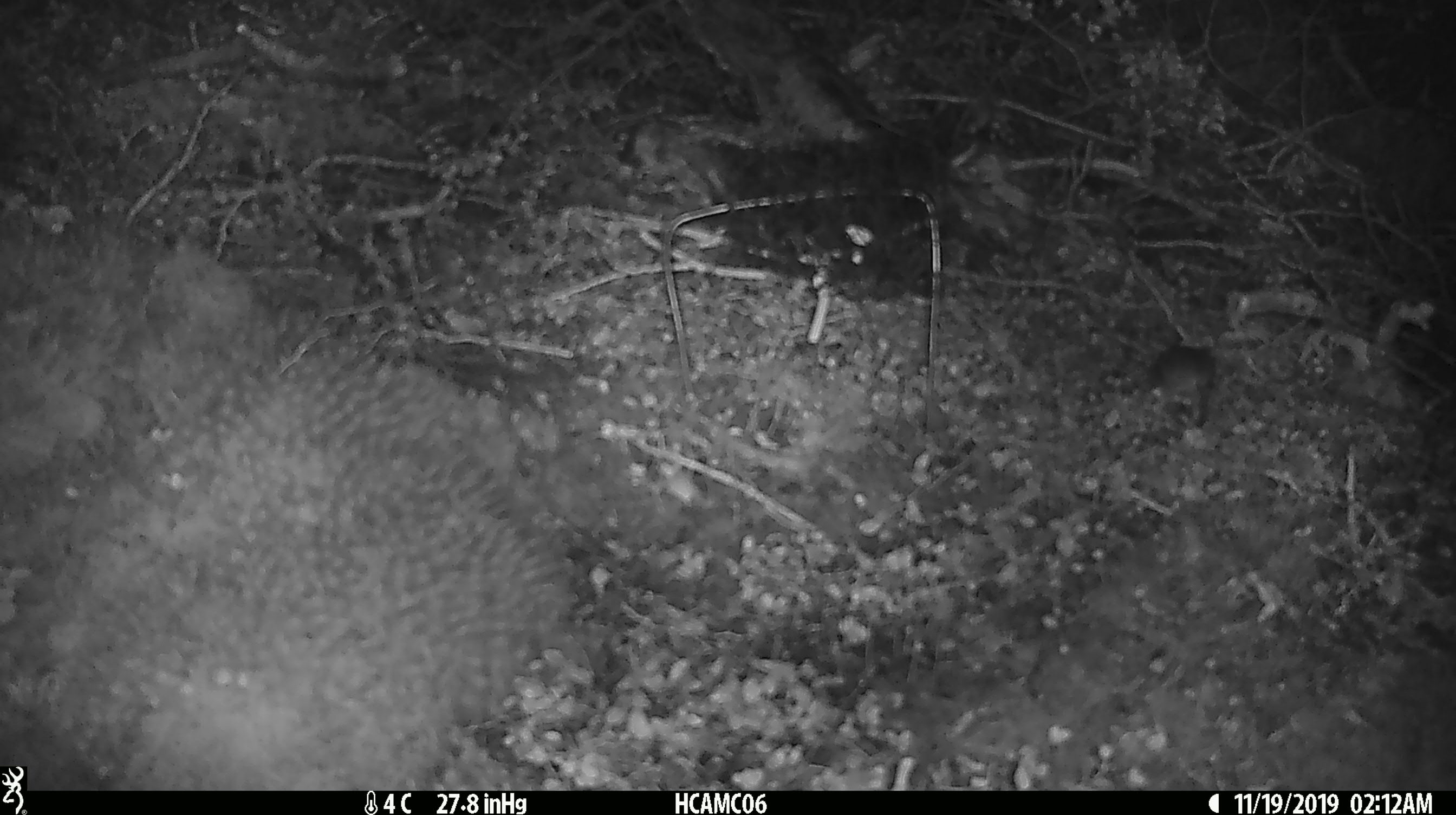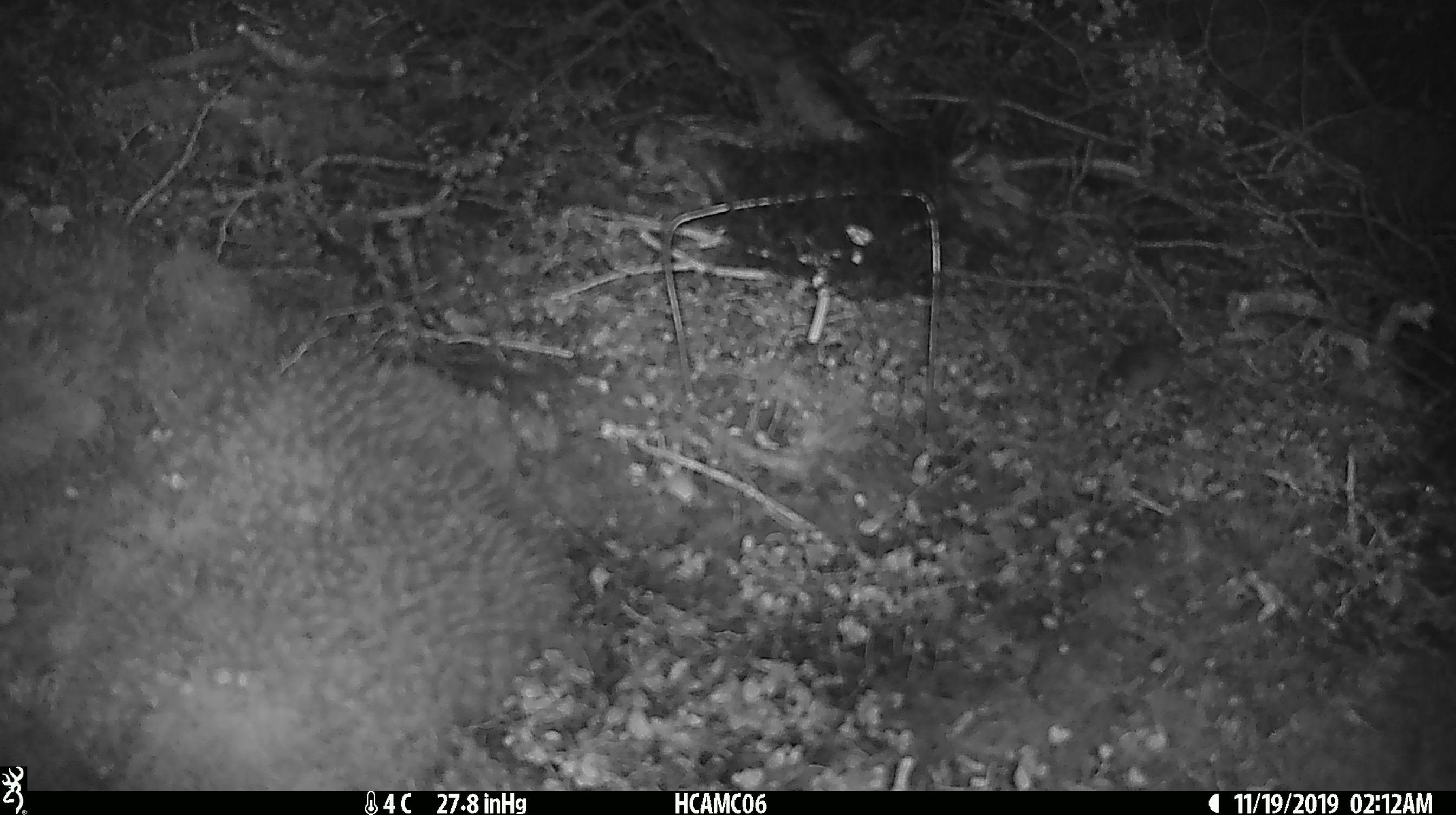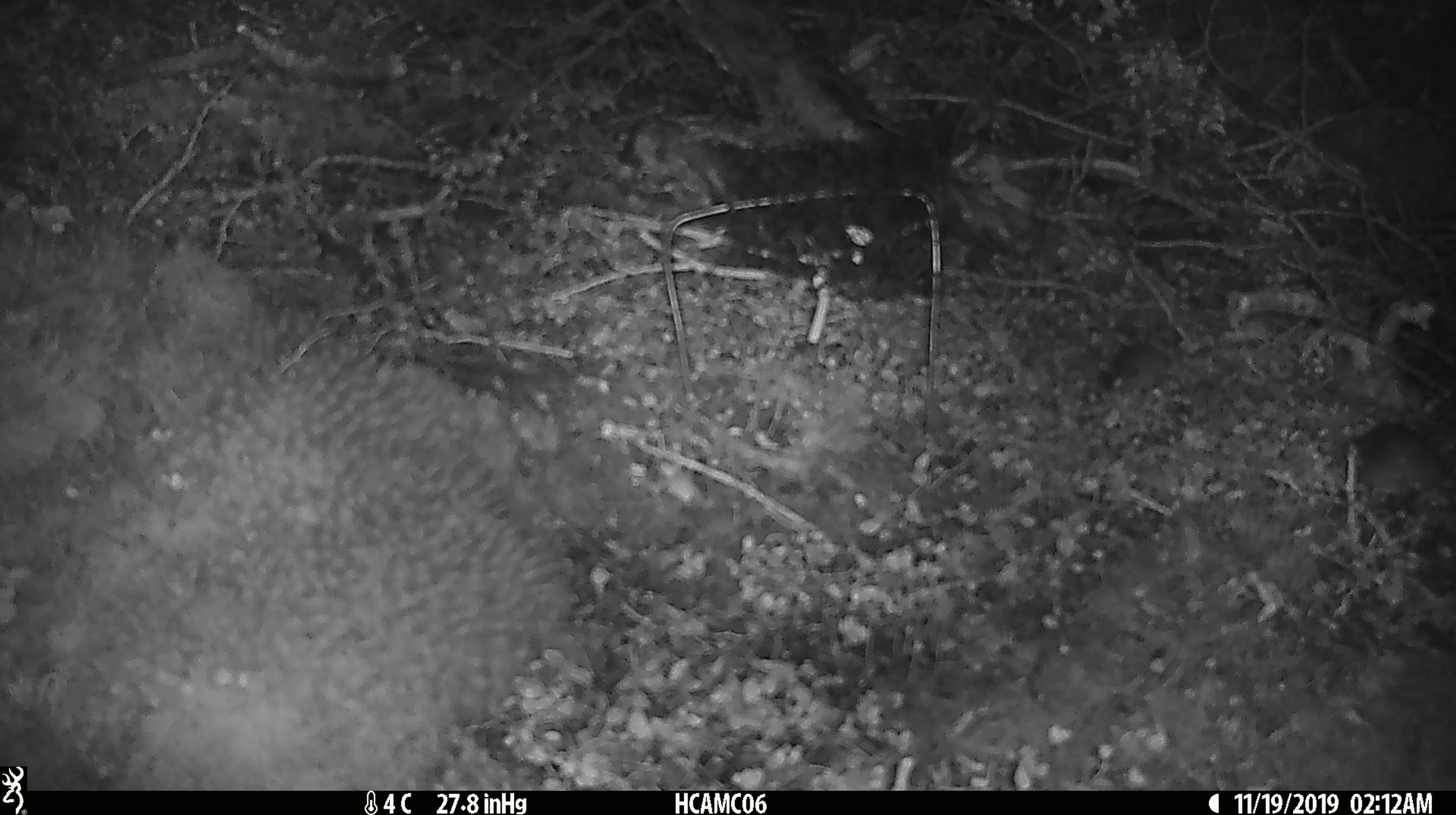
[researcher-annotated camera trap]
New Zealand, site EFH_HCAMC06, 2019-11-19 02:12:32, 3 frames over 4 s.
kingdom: Animalia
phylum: Chordata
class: Mammalia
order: Rodentia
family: Muridae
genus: Mus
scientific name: Mus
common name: mouse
Mouse (Mus).